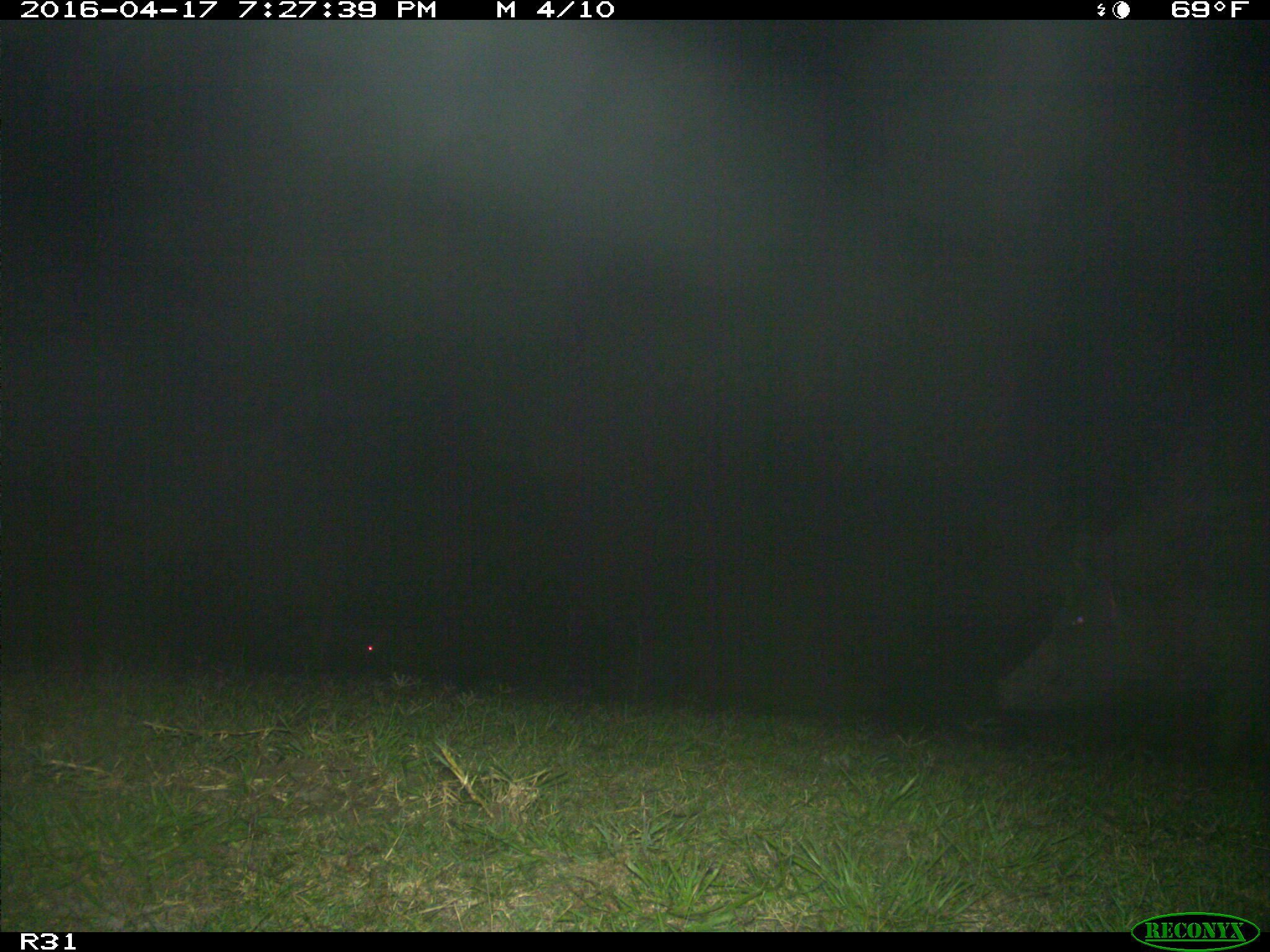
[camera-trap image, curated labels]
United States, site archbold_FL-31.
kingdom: Animalia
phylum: Chordata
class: Mammalia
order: Artiodactyla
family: Suidae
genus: Sus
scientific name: Sus scrofa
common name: wild boar